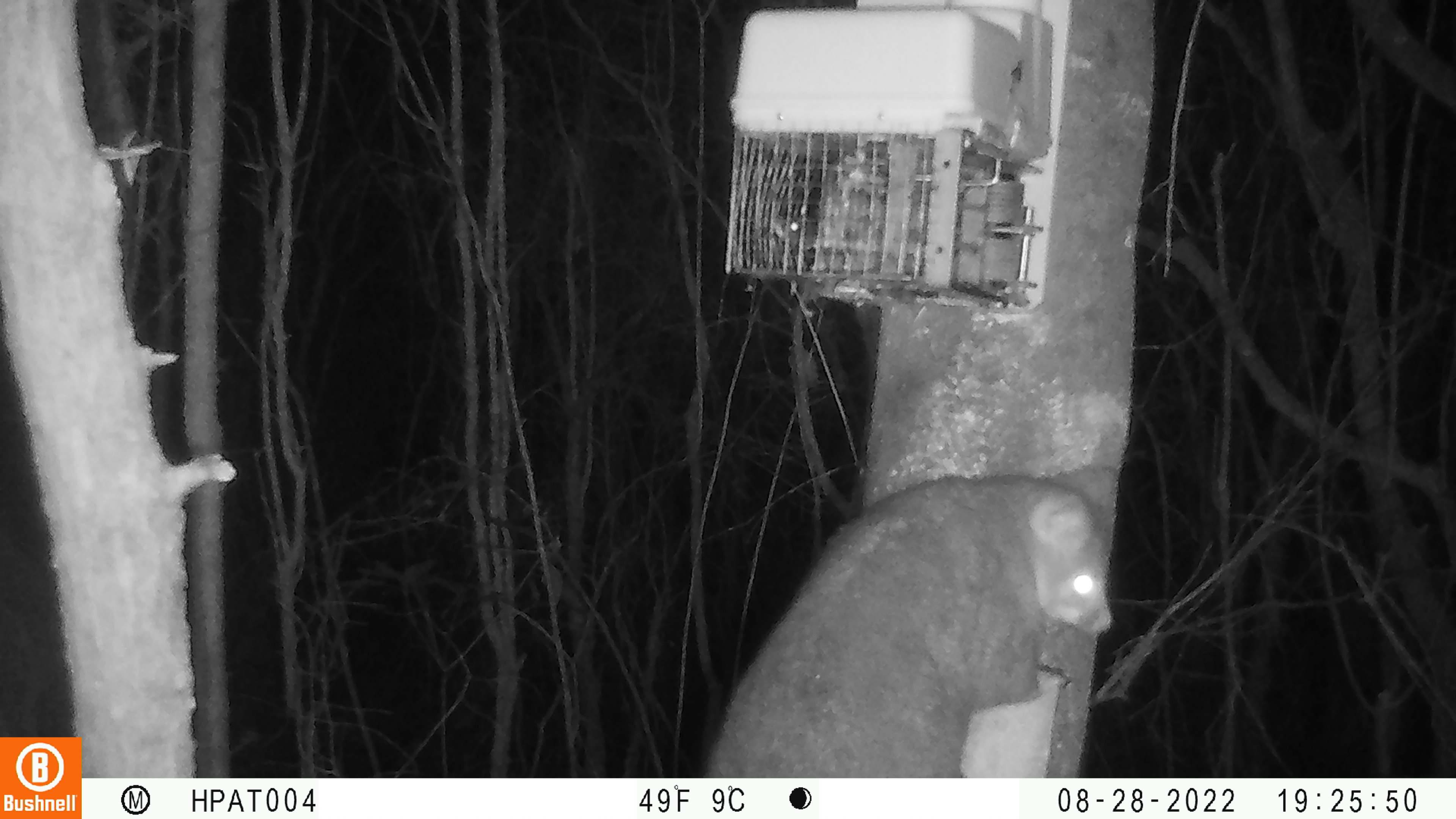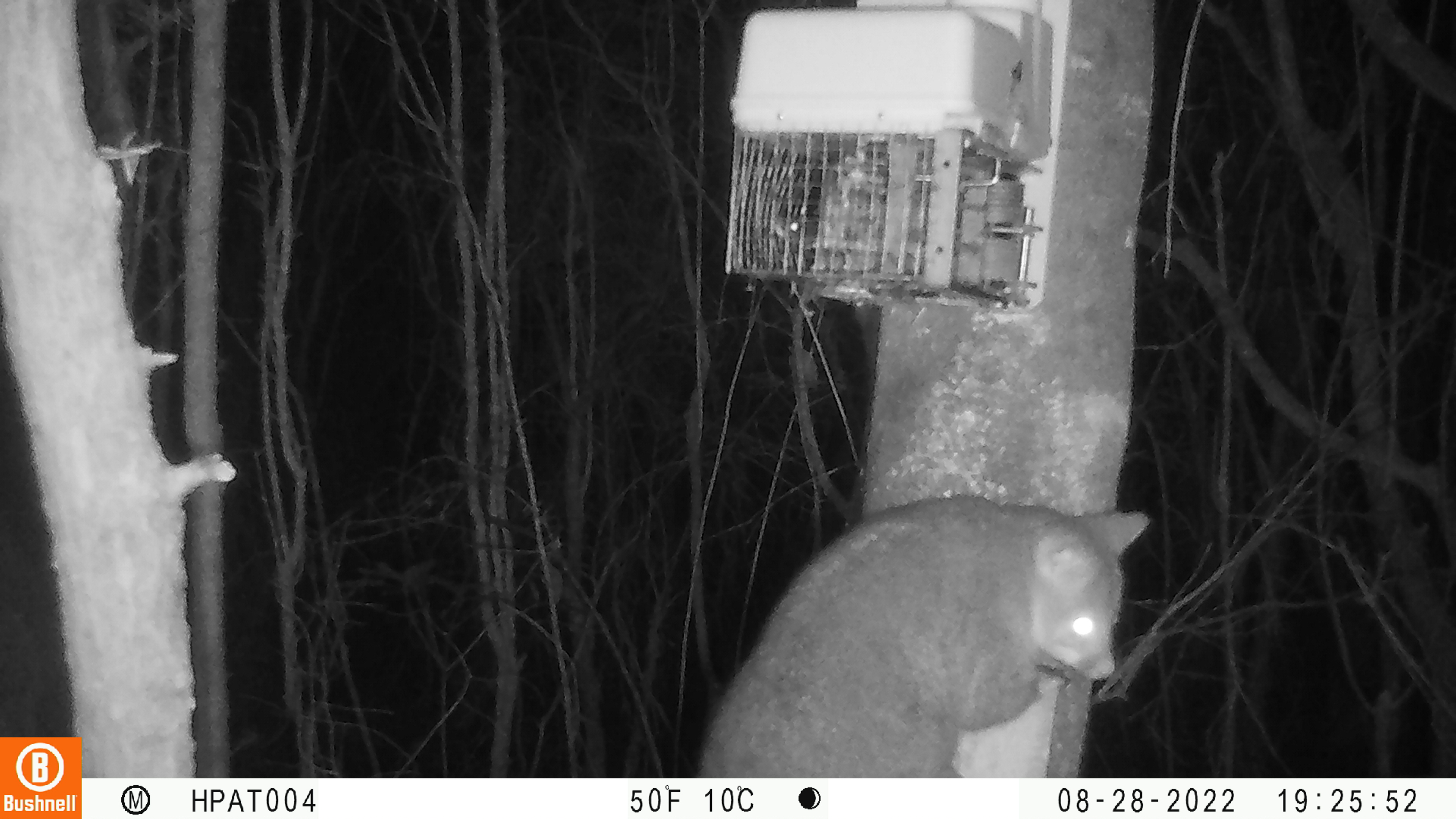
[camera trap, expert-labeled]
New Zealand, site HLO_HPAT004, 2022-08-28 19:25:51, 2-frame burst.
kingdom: Animalia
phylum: Chordata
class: Mammalia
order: Diprotodontia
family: Phalangeridae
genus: Trichosurus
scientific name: Trichosurus vulpecula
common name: common brushtail possum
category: possum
Possum (common brushtail possum) (Trichosurus vulpecula).